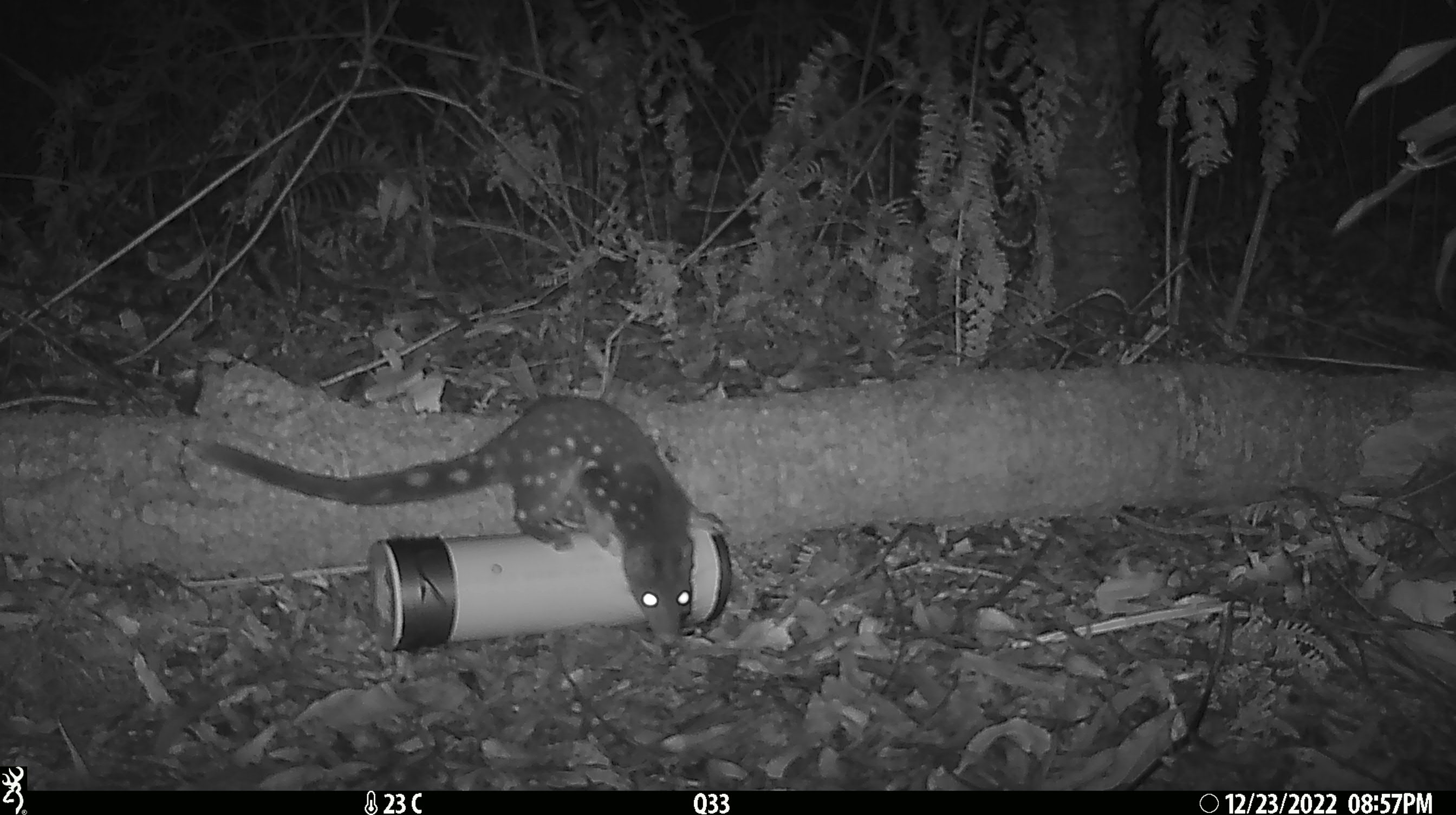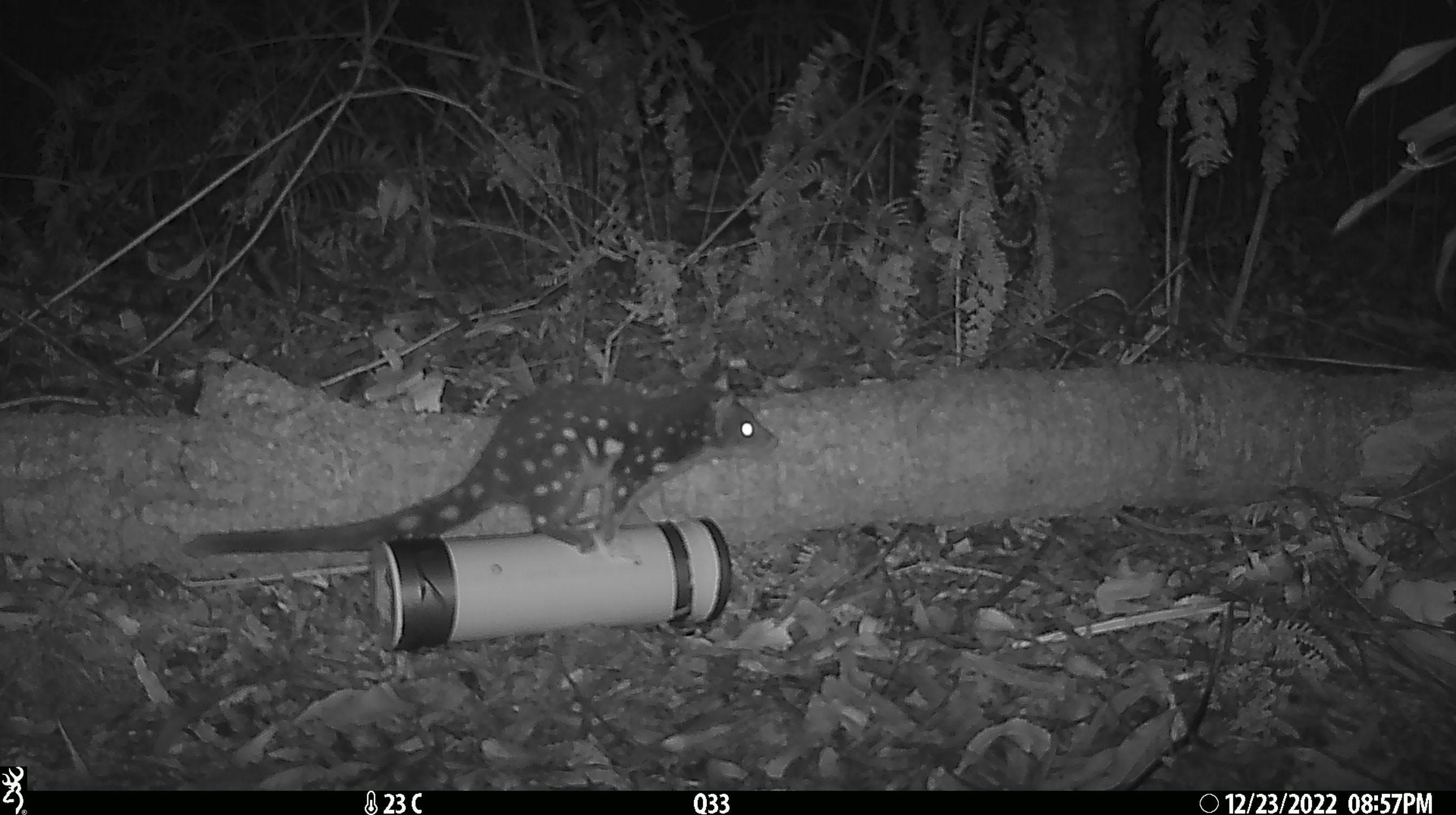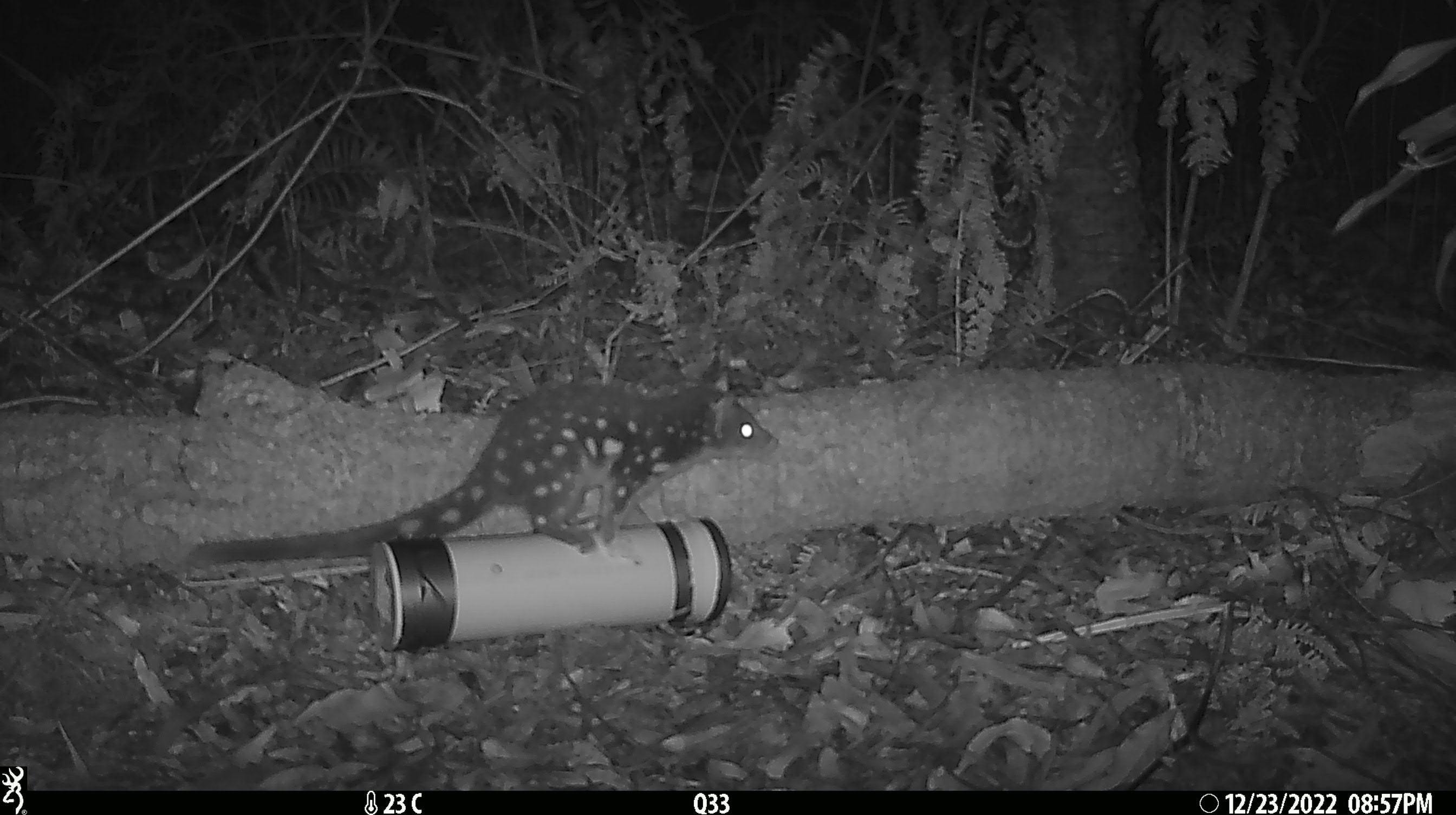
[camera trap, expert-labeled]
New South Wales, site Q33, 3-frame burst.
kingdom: Animalia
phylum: Chordata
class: Mammalia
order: Dasyuromorphia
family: Dasyuridae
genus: Dasyurus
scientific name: Dasyurus maculatus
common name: spotted-tailed quoll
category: quoll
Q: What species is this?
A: Quoll (spotted-tailed quoll) (Dasyurus maculatus).